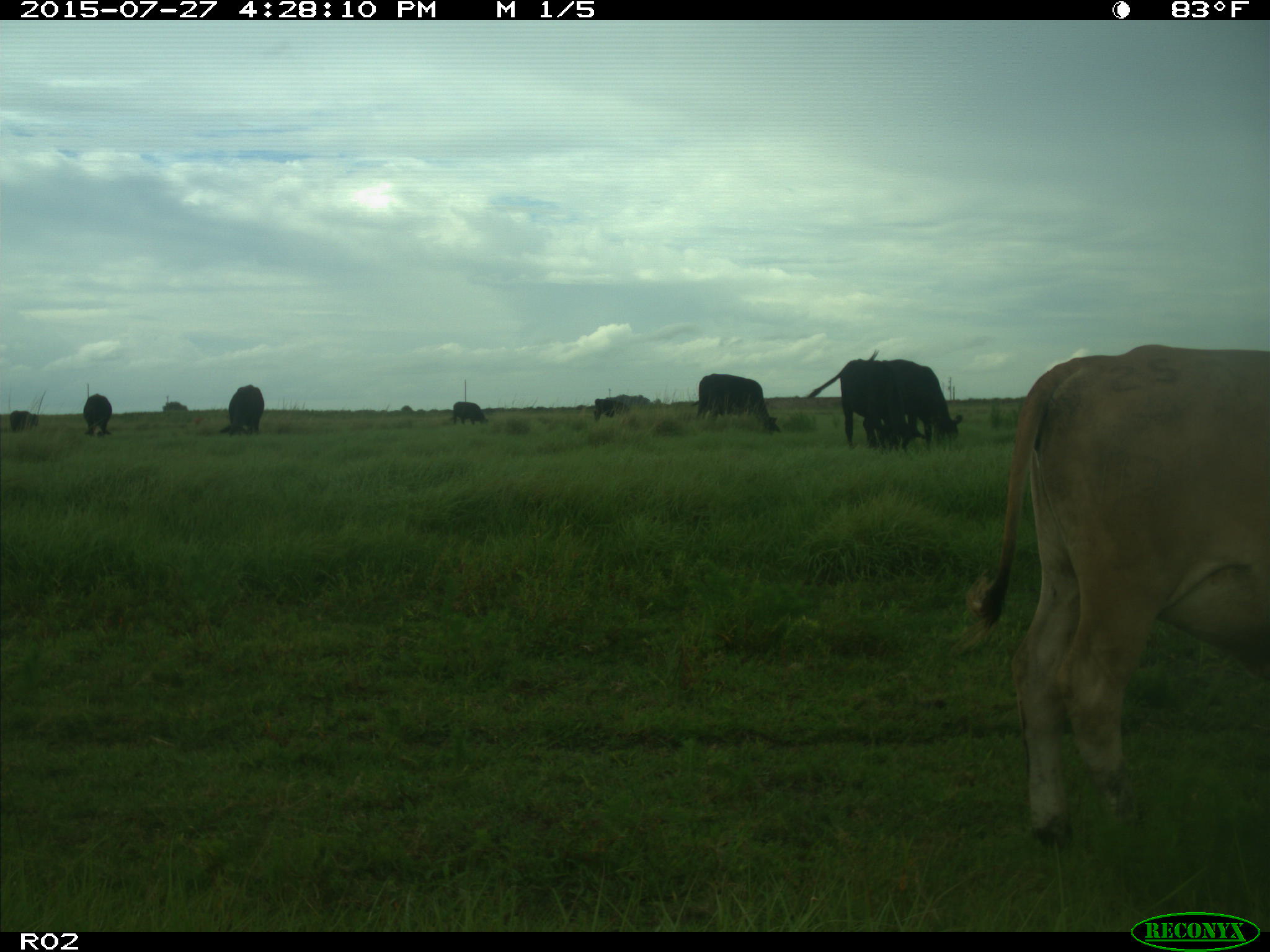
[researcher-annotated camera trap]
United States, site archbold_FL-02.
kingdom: Animalia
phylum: Chordata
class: Mammalia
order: Artiodactyla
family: Bovidae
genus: Bos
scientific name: Bos taurus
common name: domestic cow